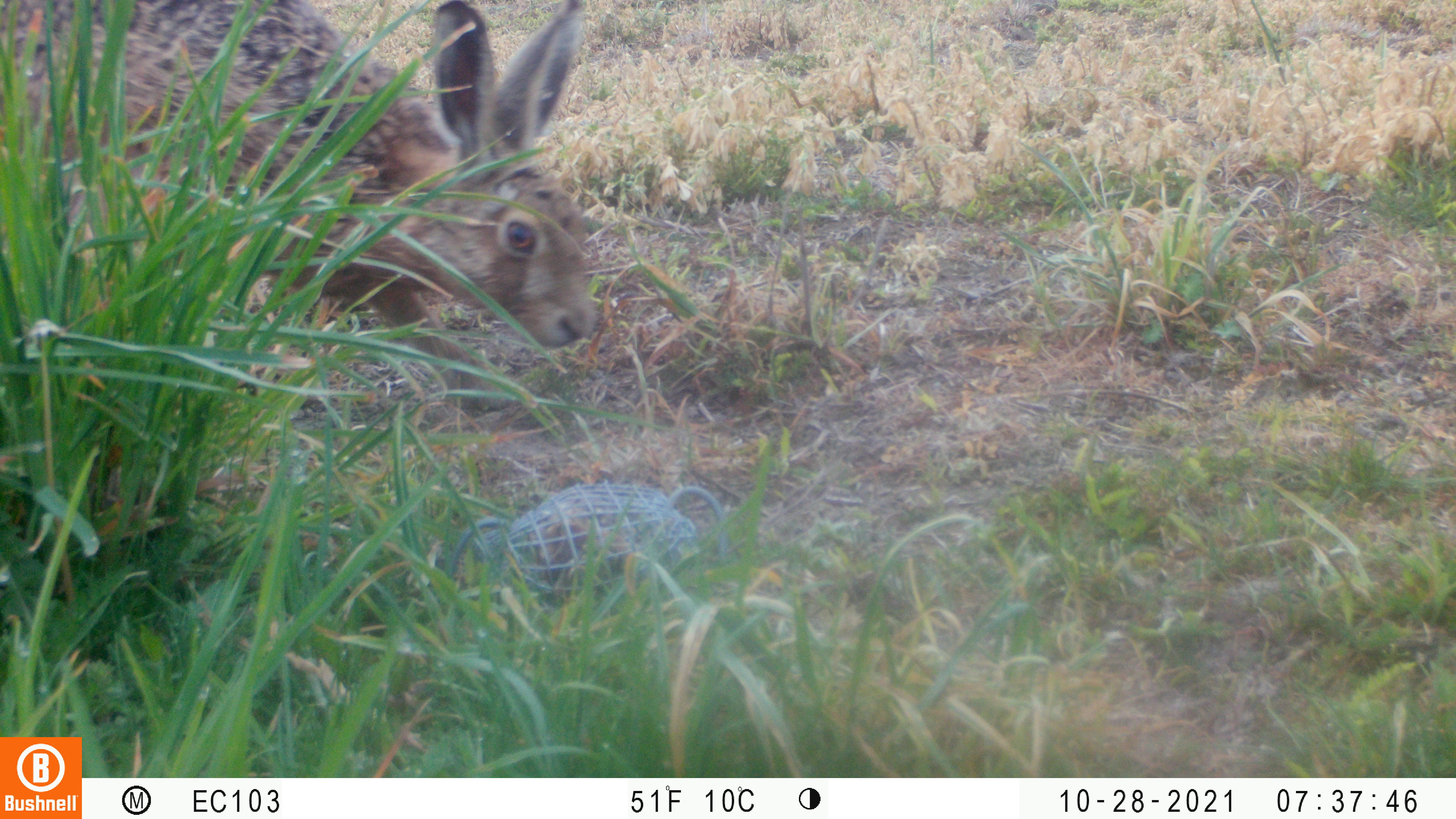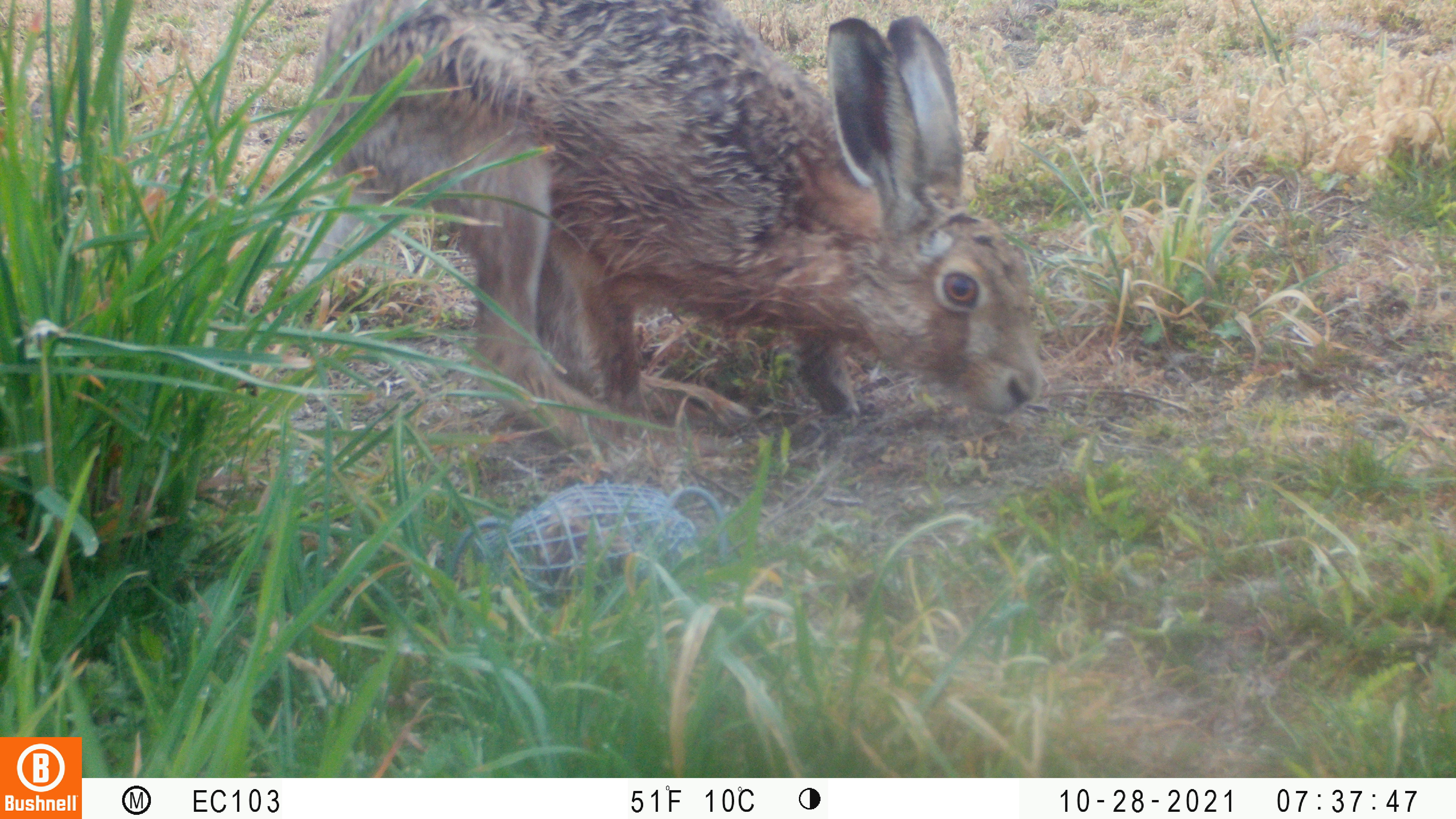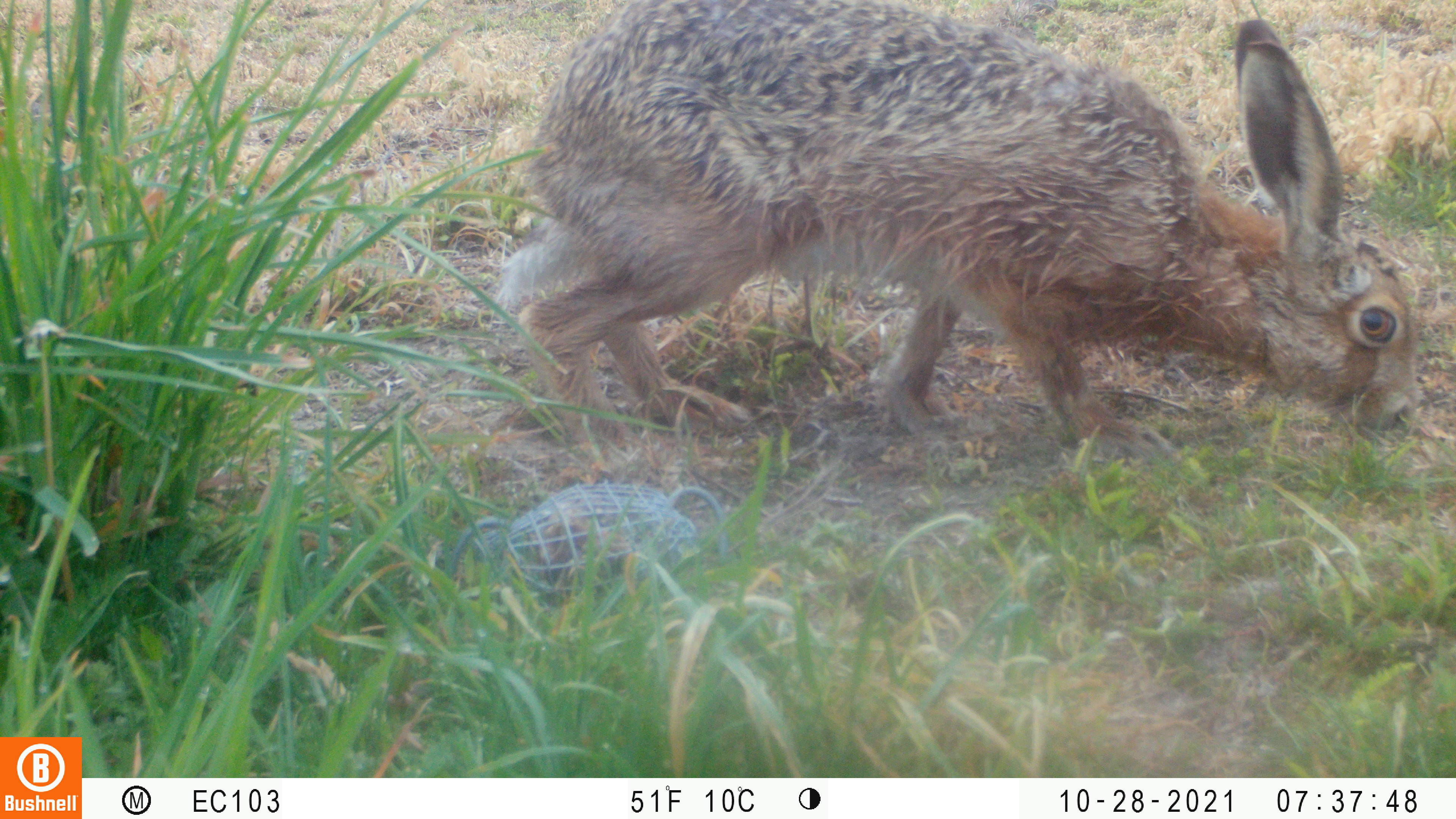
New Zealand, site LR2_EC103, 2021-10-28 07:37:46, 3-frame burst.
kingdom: Animalia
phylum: Chordata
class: Mammalia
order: Lagomorpha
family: Leporidae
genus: Lepus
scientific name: Lepus europaeus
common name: brown hare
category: hare